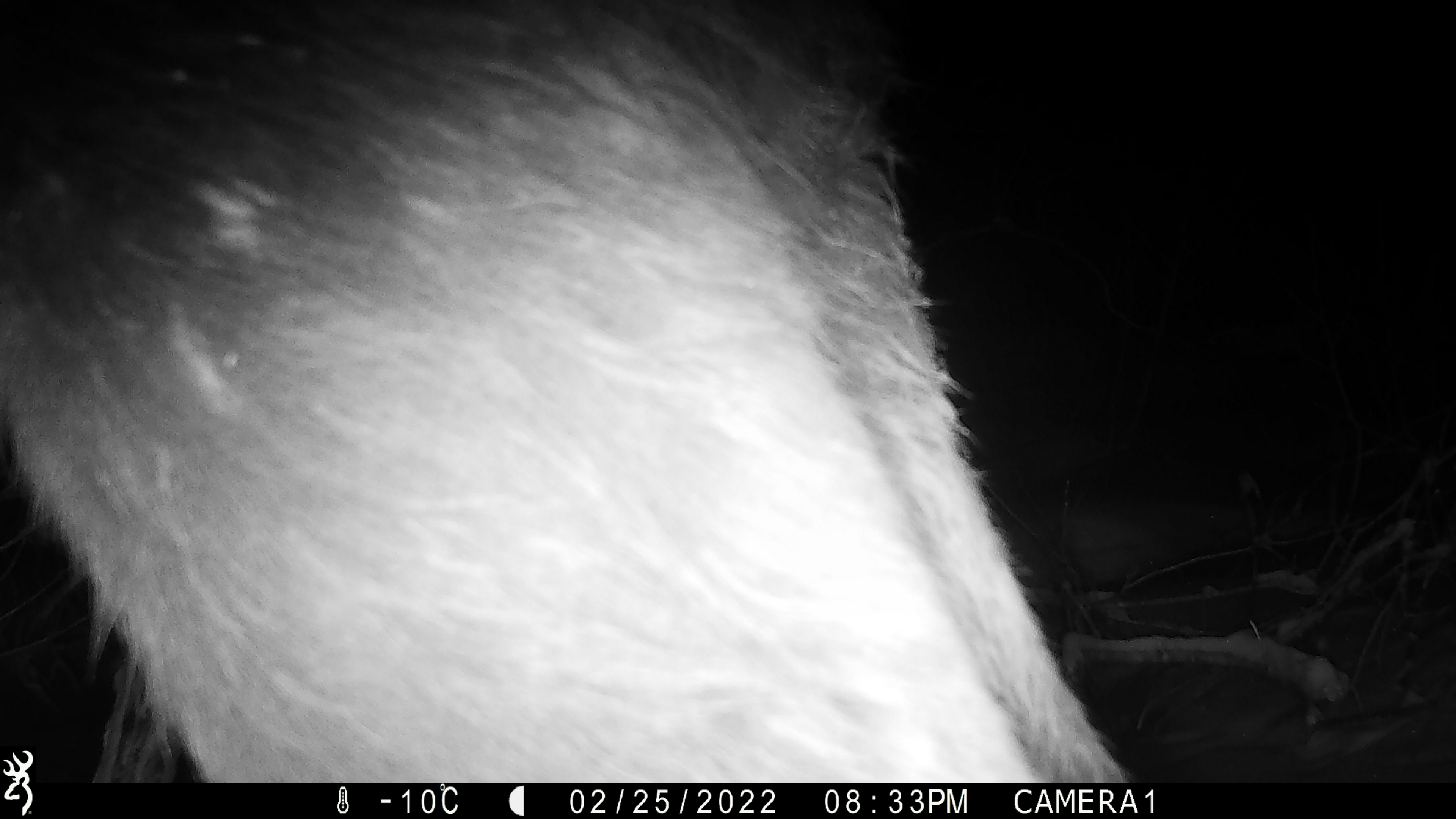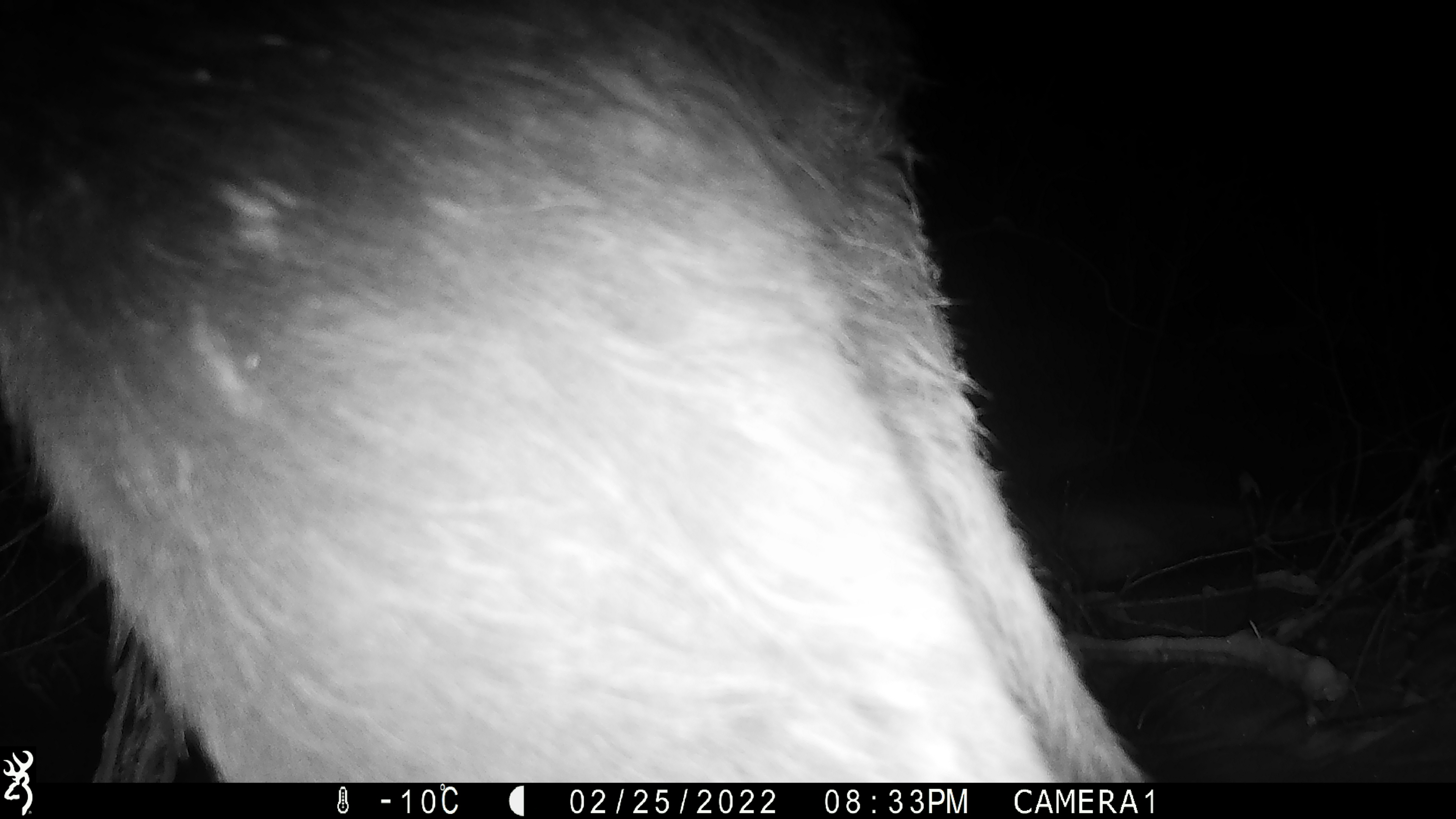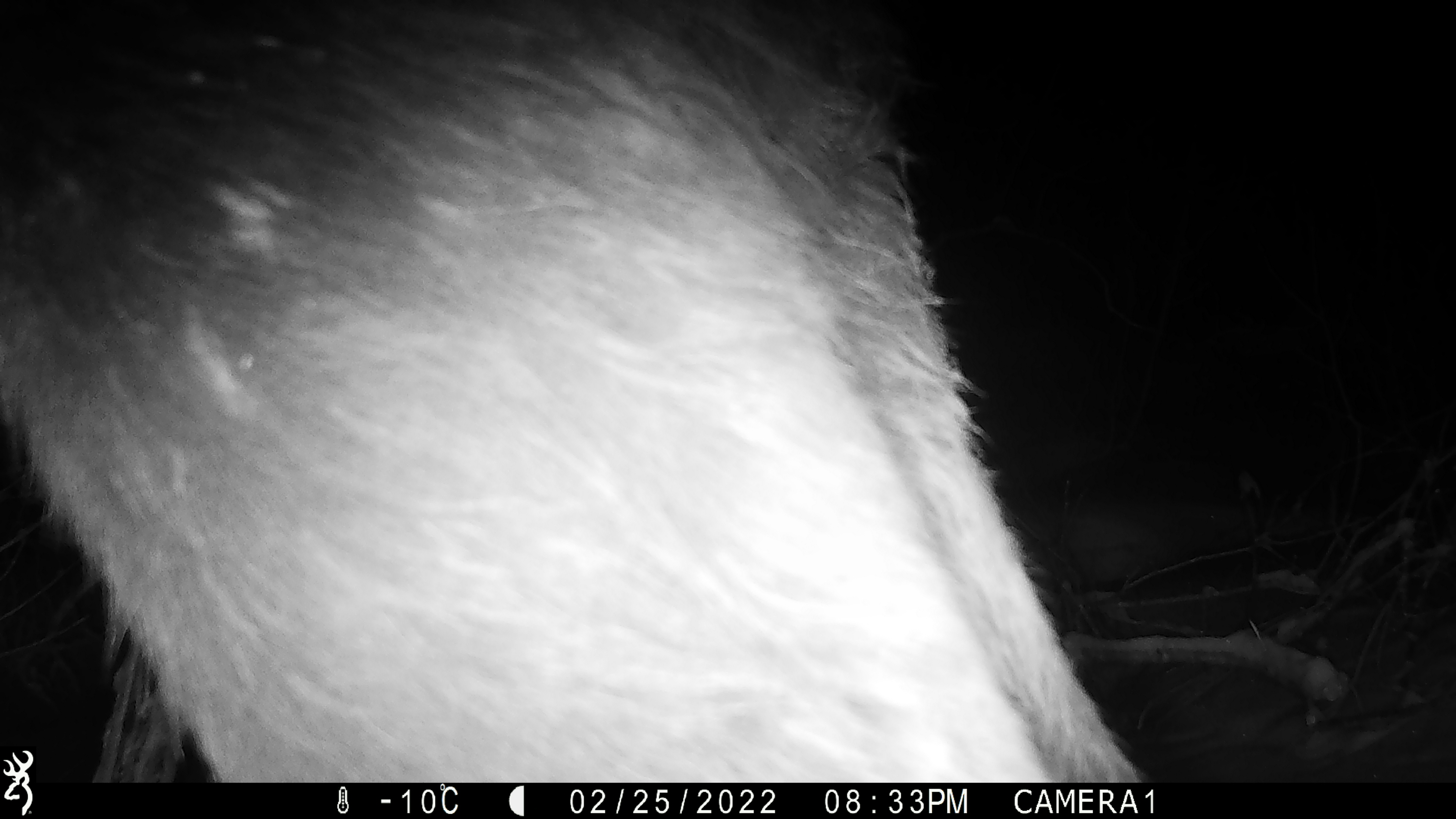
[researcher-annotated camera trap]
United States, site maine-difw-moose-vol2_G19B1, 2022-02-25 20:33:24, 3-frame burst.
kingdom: Animalia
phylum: Chordata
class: Mammalia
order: Artiodactyla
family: Cervidae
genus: Alces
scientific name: Alces alces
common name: moose